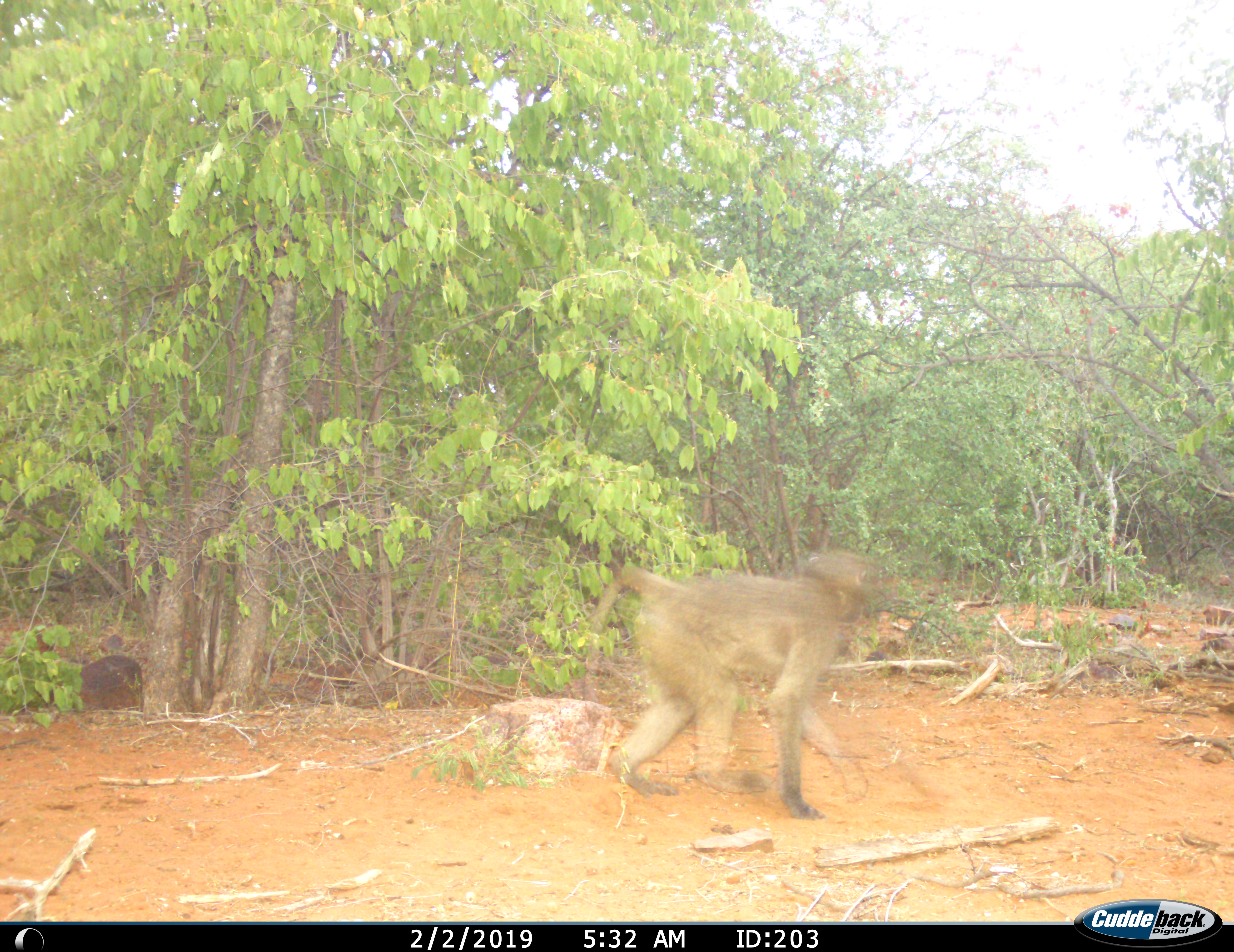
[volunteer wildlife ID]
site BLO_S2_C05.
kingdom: Animalia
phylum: Chordata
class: Mammalia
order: Primates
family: Cercopithecidae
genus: Papio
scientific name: Papio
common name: baboon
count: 1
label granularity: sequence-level